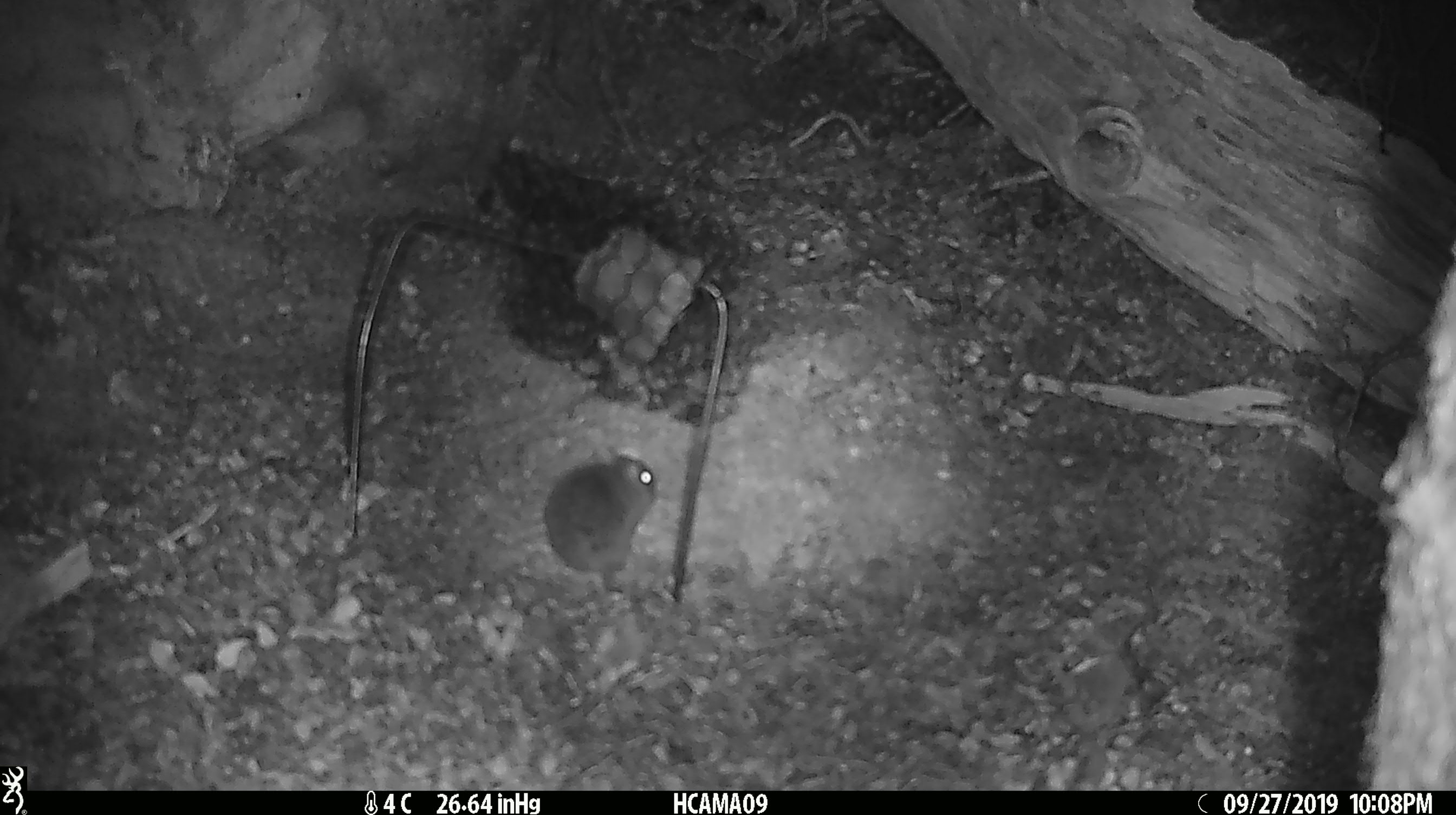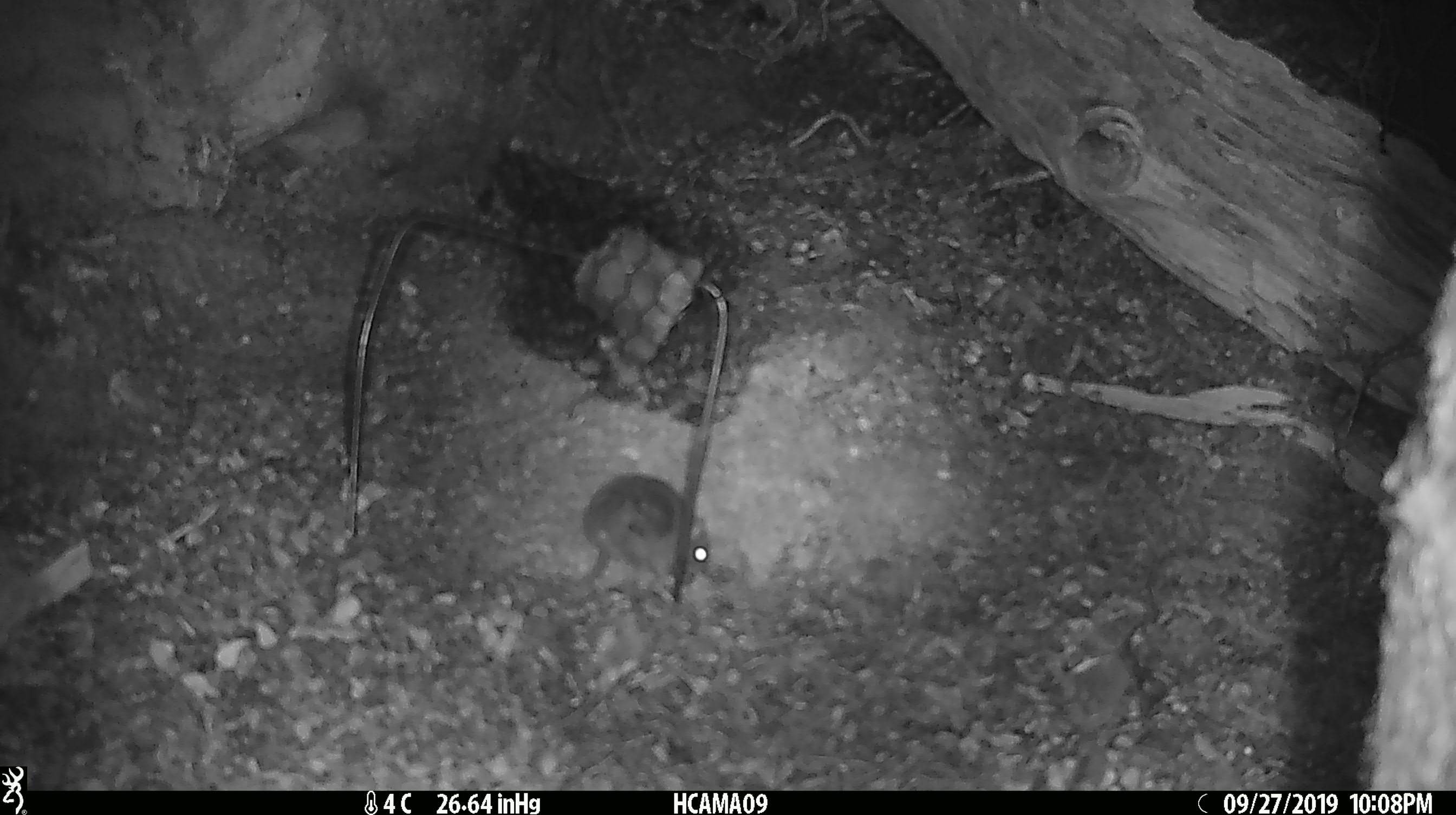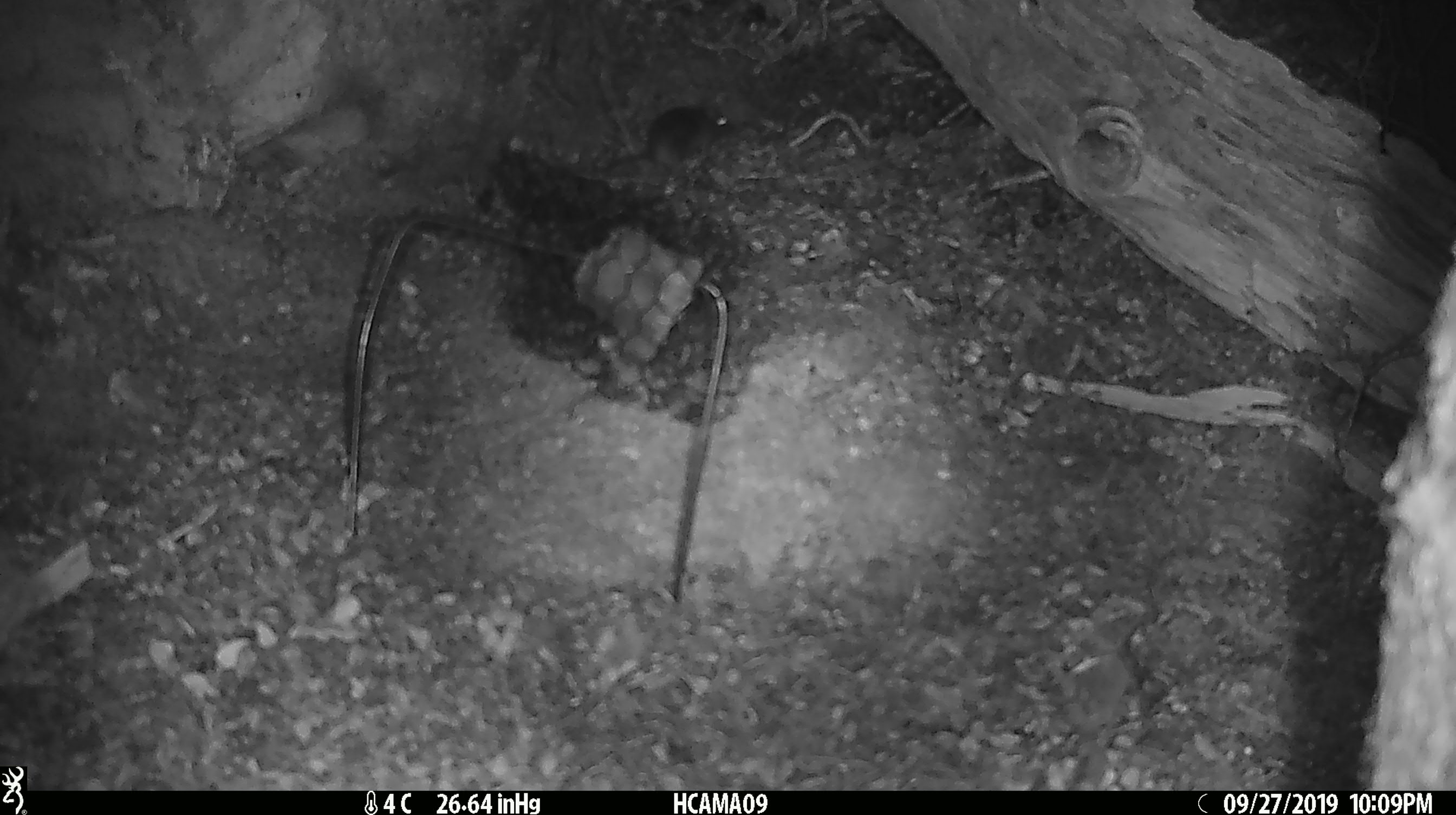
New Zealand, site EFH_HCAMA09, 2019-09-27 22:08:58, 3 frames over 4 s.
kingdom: Animalia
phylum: Chordata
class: Mammalia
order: Rodentia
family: Muridae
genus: Mus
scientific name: Mus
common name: mouse